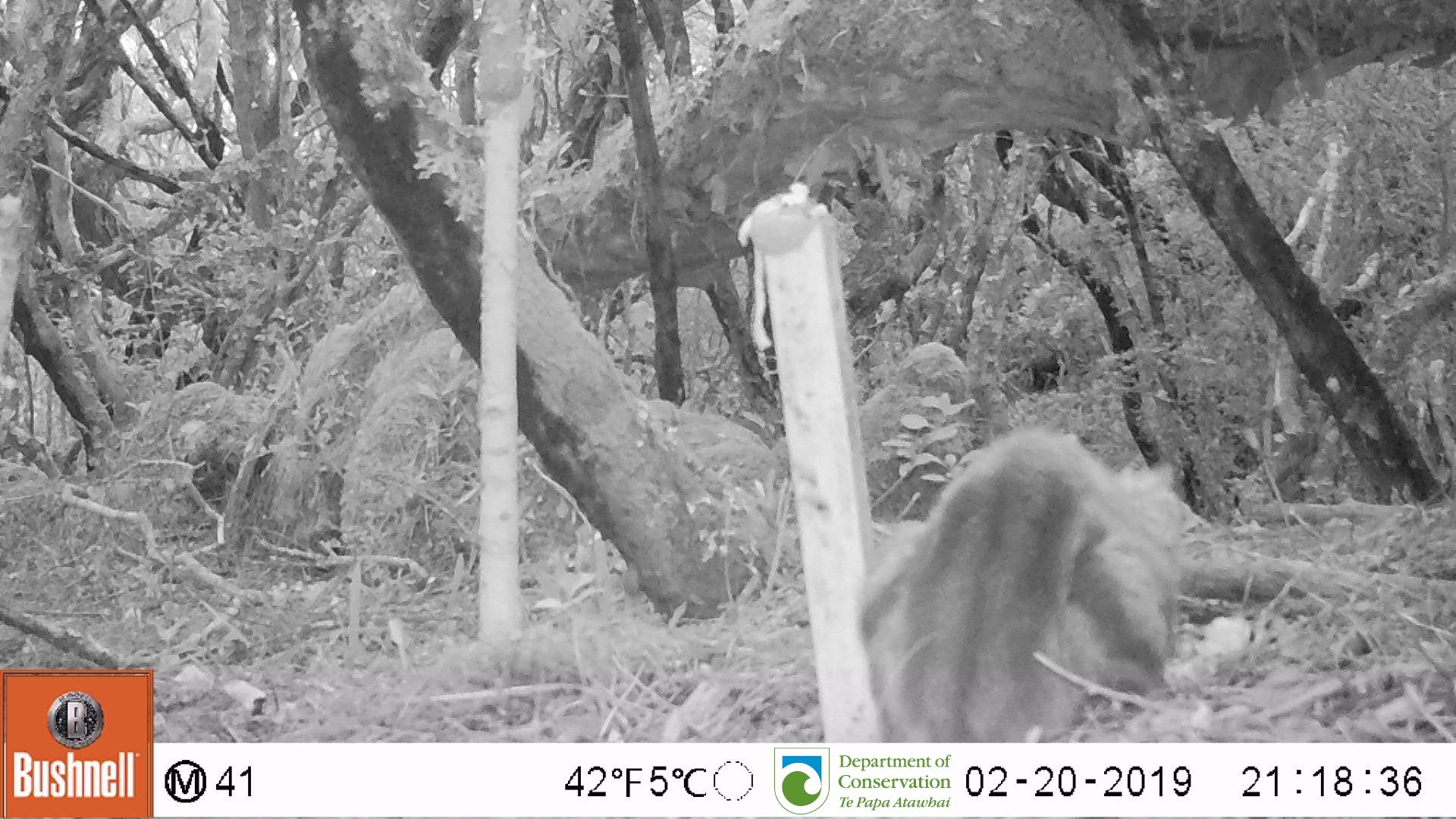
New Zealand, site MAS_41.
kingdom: Animalia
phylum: Chordata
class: Mammalia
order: Carnivora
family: Felidae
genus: Felis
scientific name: Felis catus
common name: domestic cat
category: cat